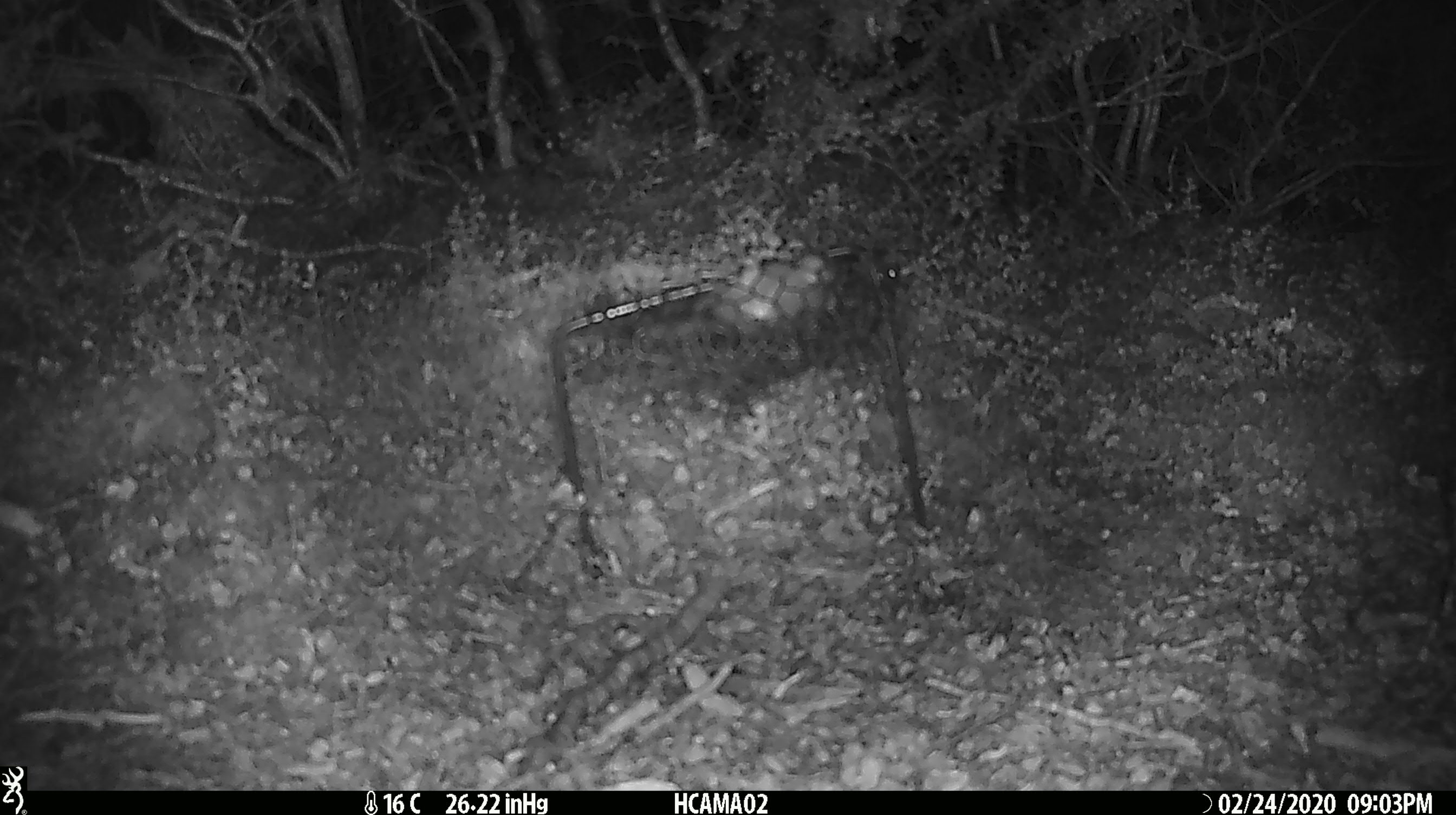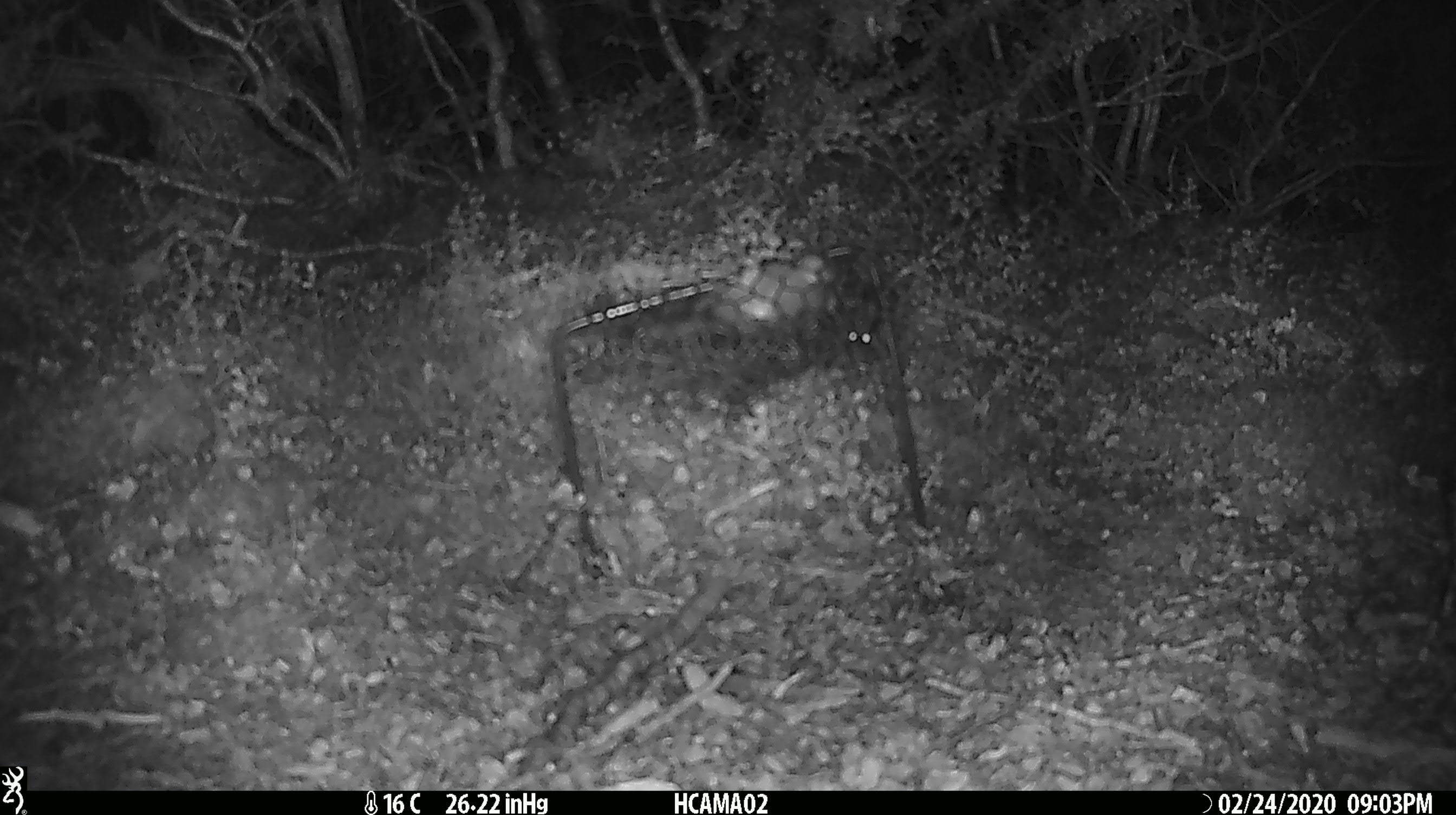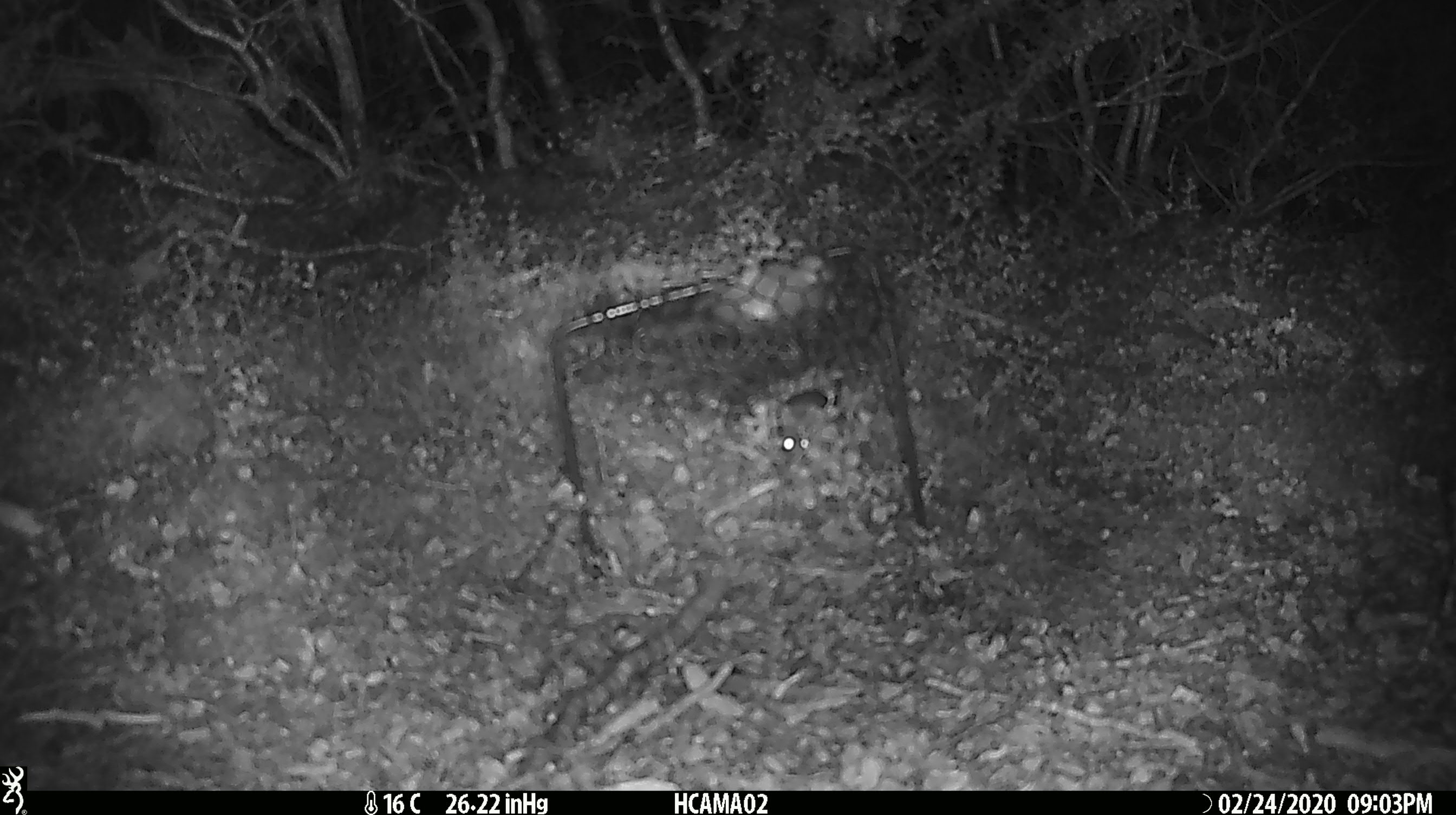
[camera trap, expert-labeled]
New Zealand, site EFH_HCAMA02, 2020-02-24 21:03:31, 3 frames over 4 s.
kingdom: Animalia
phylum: Chordata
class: Mammalia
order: Rodentia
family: Muridae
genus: Mus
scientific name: Mus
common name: mouse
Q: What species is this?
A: Mouse (Mus).